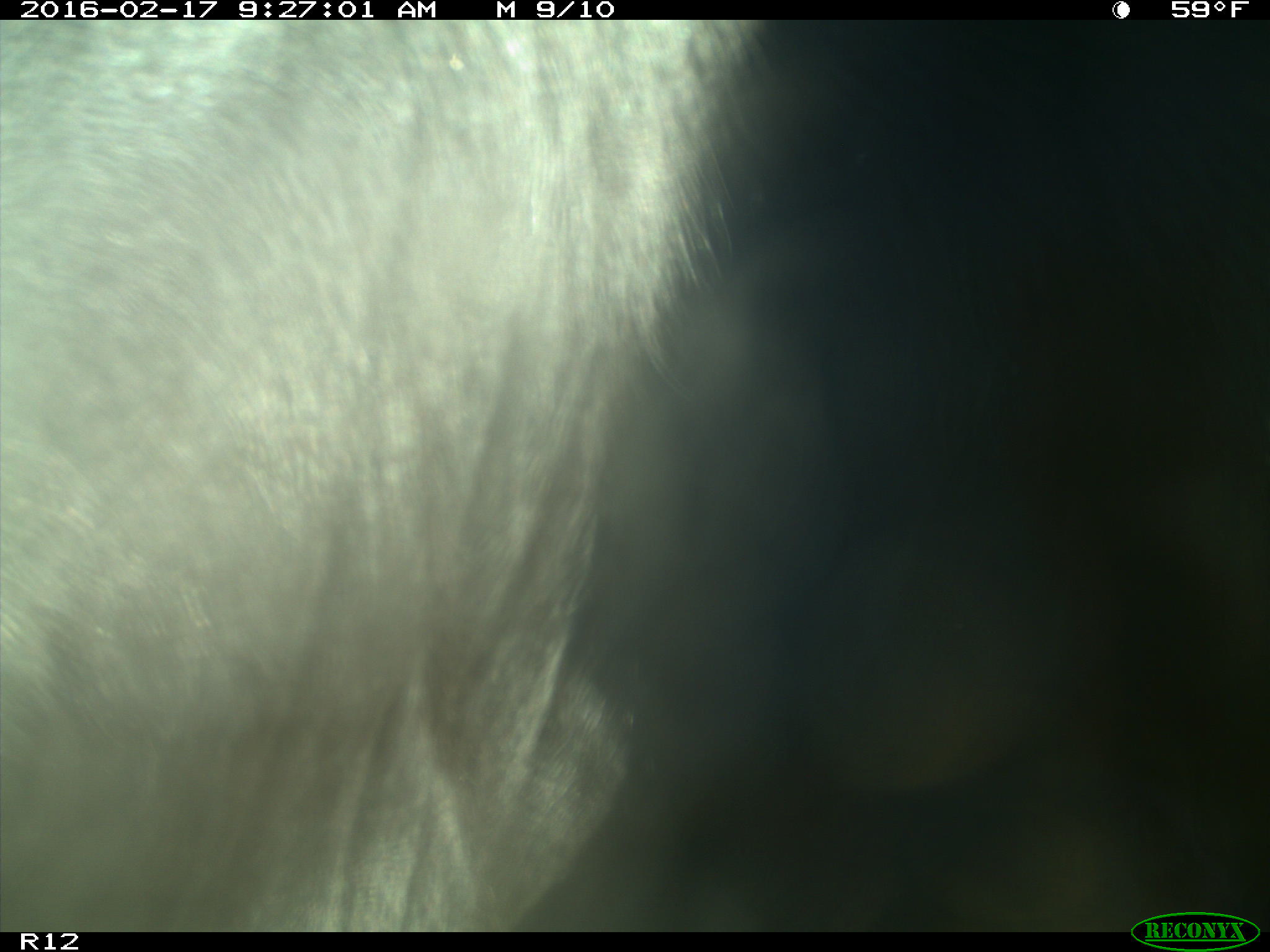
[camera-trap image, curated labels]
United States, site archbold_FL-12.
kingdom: Animalia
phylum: Chordata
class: Mammalia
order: Artiodactyla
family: Bovidae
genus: Bos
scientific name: Bos taurus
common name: domestic cow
Bos taurus (domestic cow).